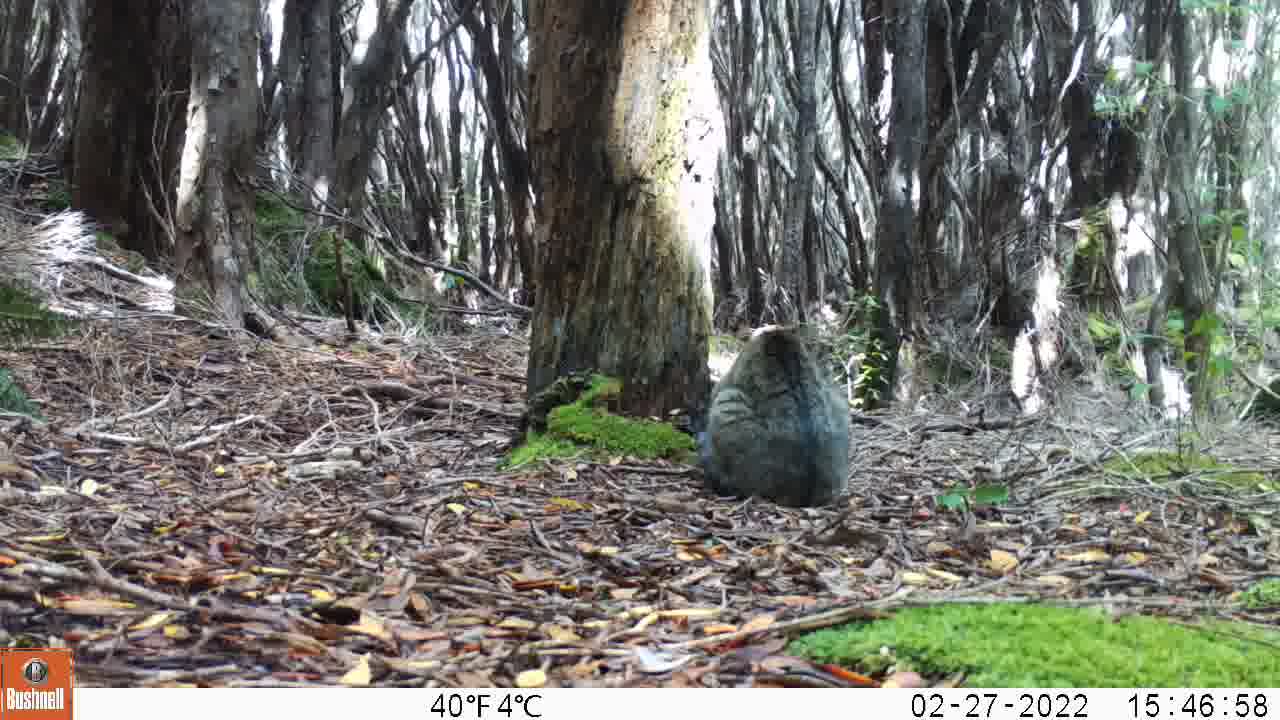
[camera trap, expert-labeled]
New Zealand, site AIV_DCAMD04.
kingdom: Animalia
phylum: Chordata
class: Mammalia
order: Carnivora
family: Felidae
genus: Felis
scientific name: Felis catus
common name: domestic cat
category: cat